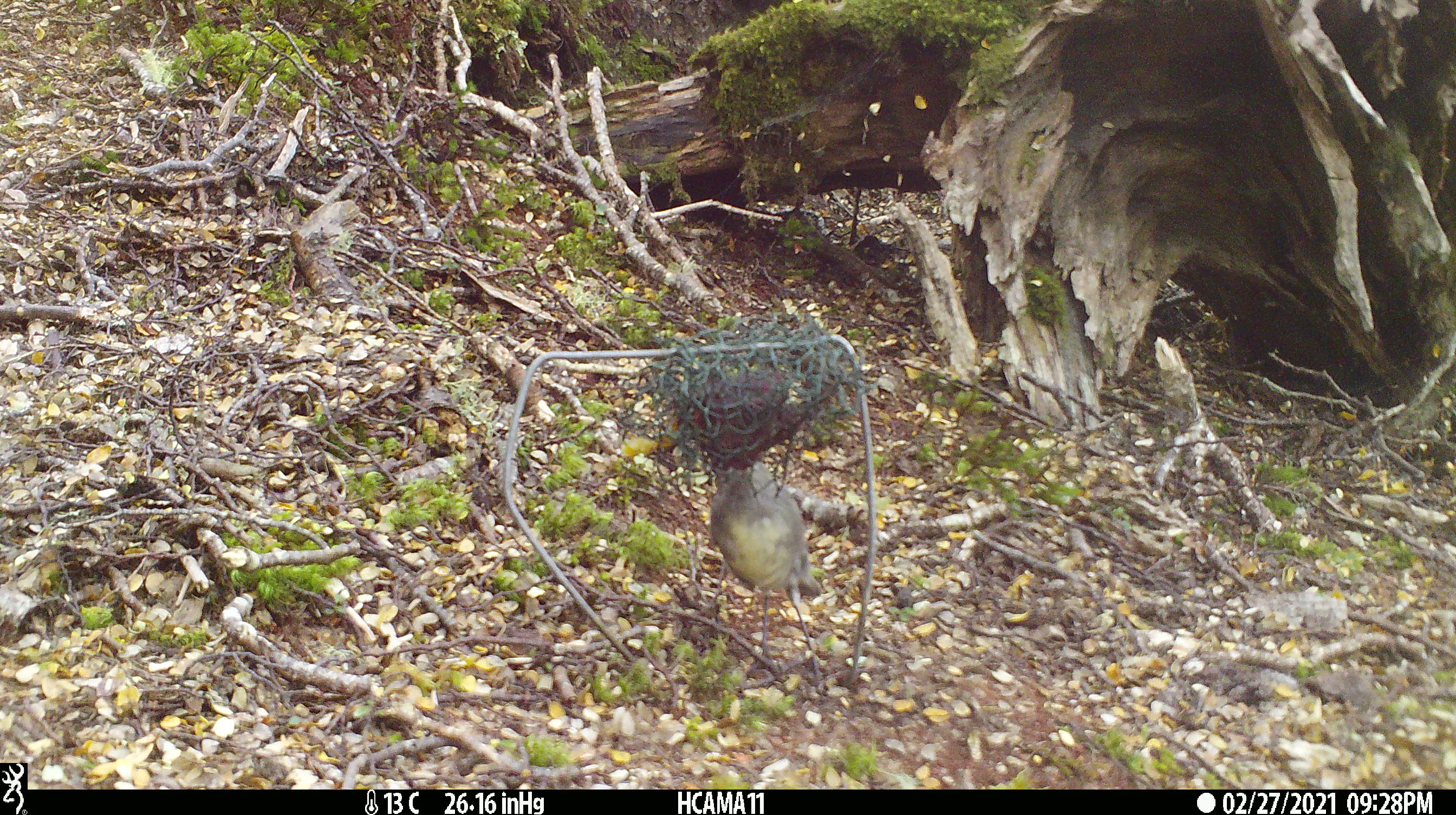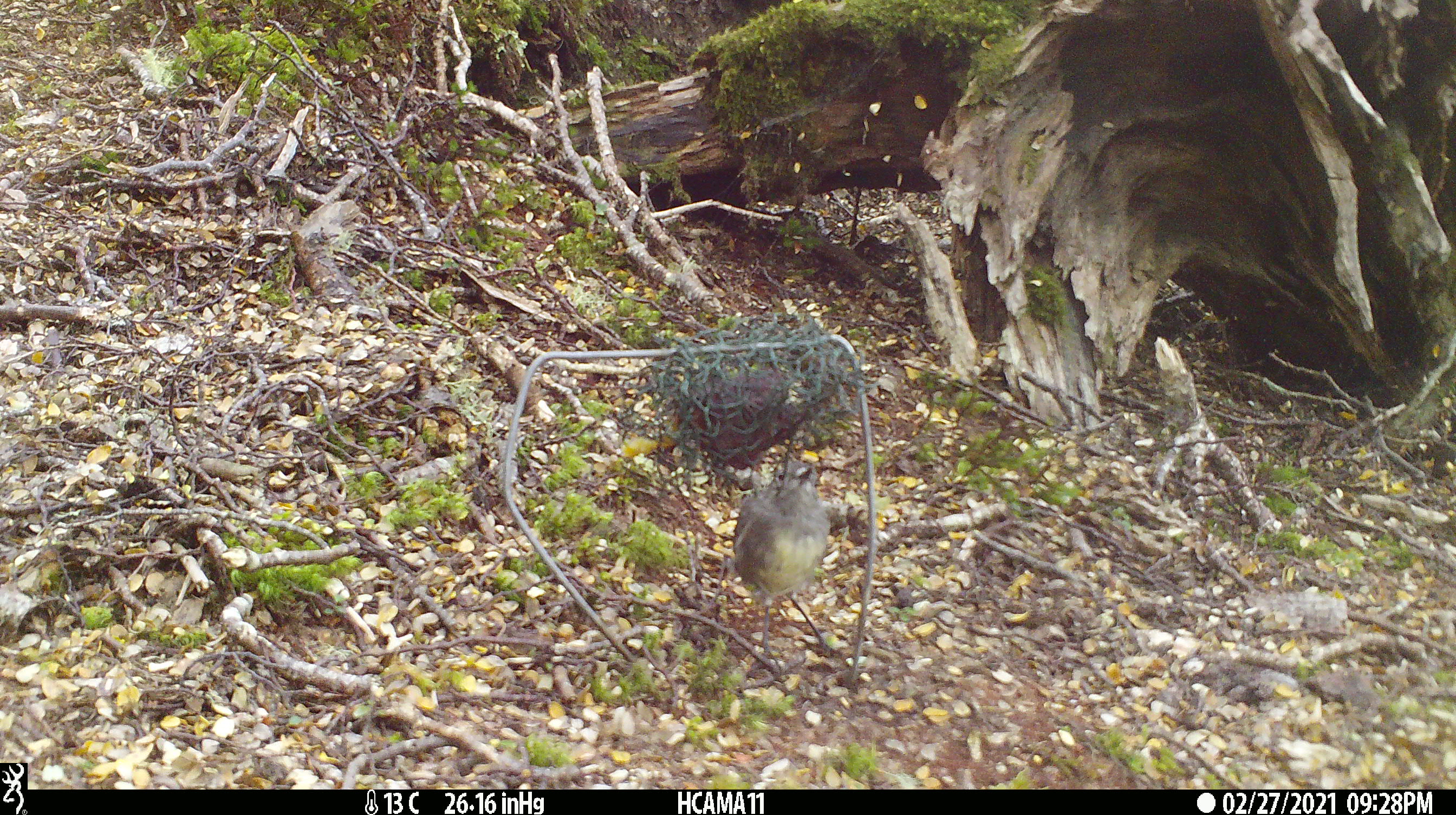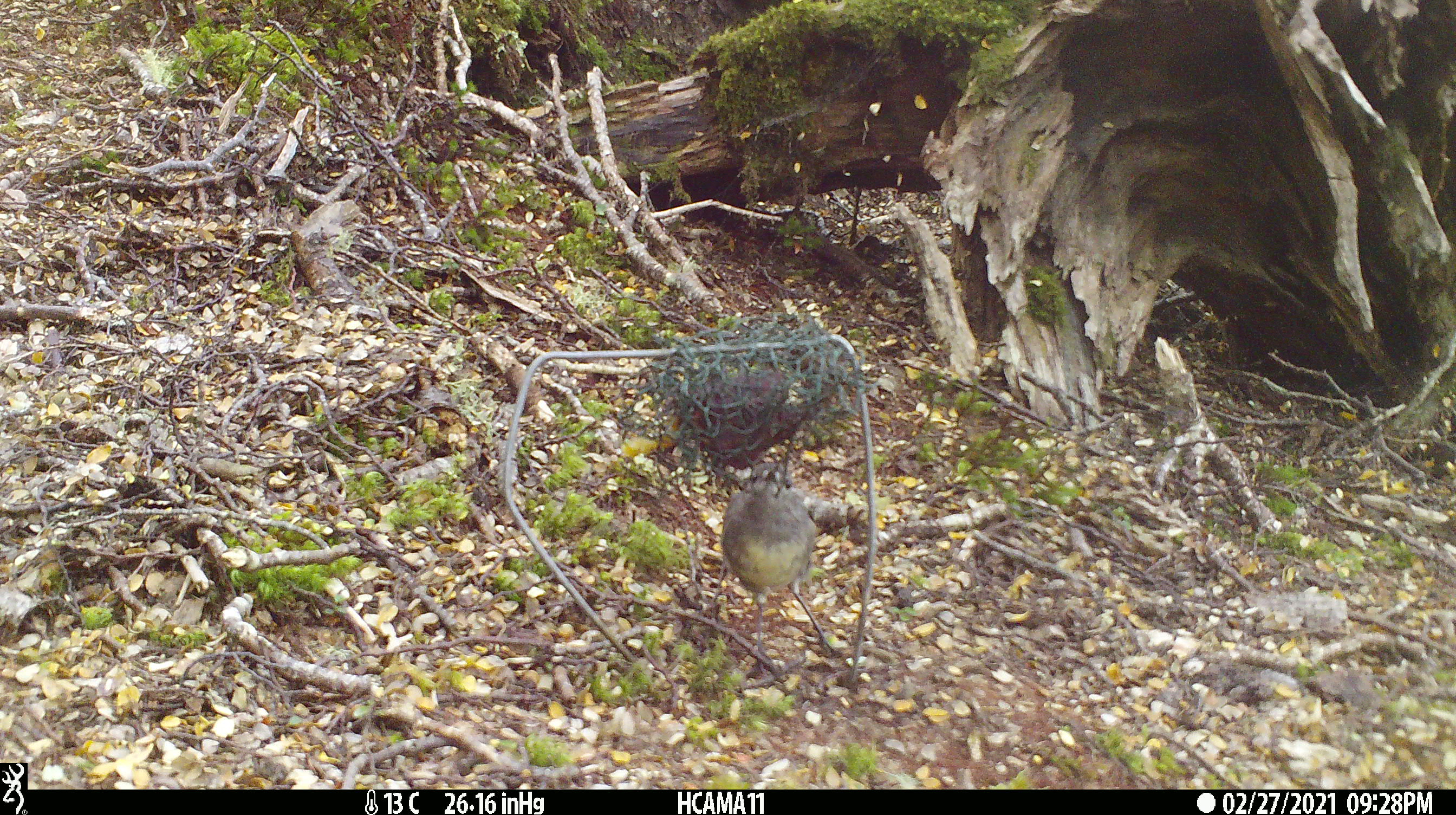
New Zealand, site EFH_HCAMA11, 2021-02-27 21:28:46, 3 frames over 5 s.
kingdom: Animalia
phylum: Chordata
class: Aves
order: Passeriformes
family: Petroicidae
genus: Petroica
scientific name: Petroica australis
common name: new zealand robin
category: robin